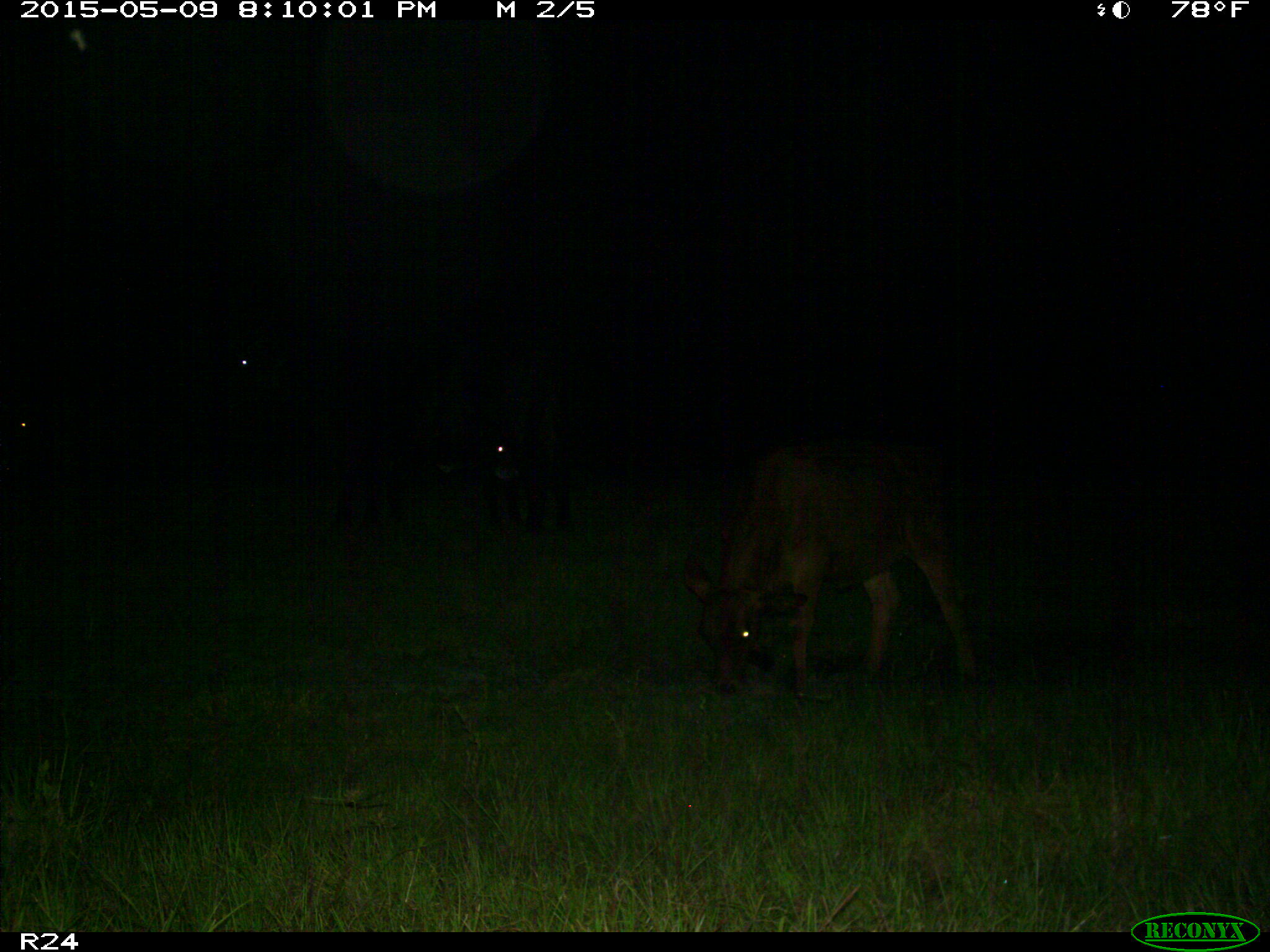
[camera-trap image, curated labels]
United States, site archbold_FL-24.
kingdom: Animalia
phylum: Chordata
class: Mammalia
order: Artiodactyla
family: Bovidae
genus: Bos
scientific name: Bos taurus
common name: domestic cow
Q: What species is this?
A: Bos taurus (domestic cow).